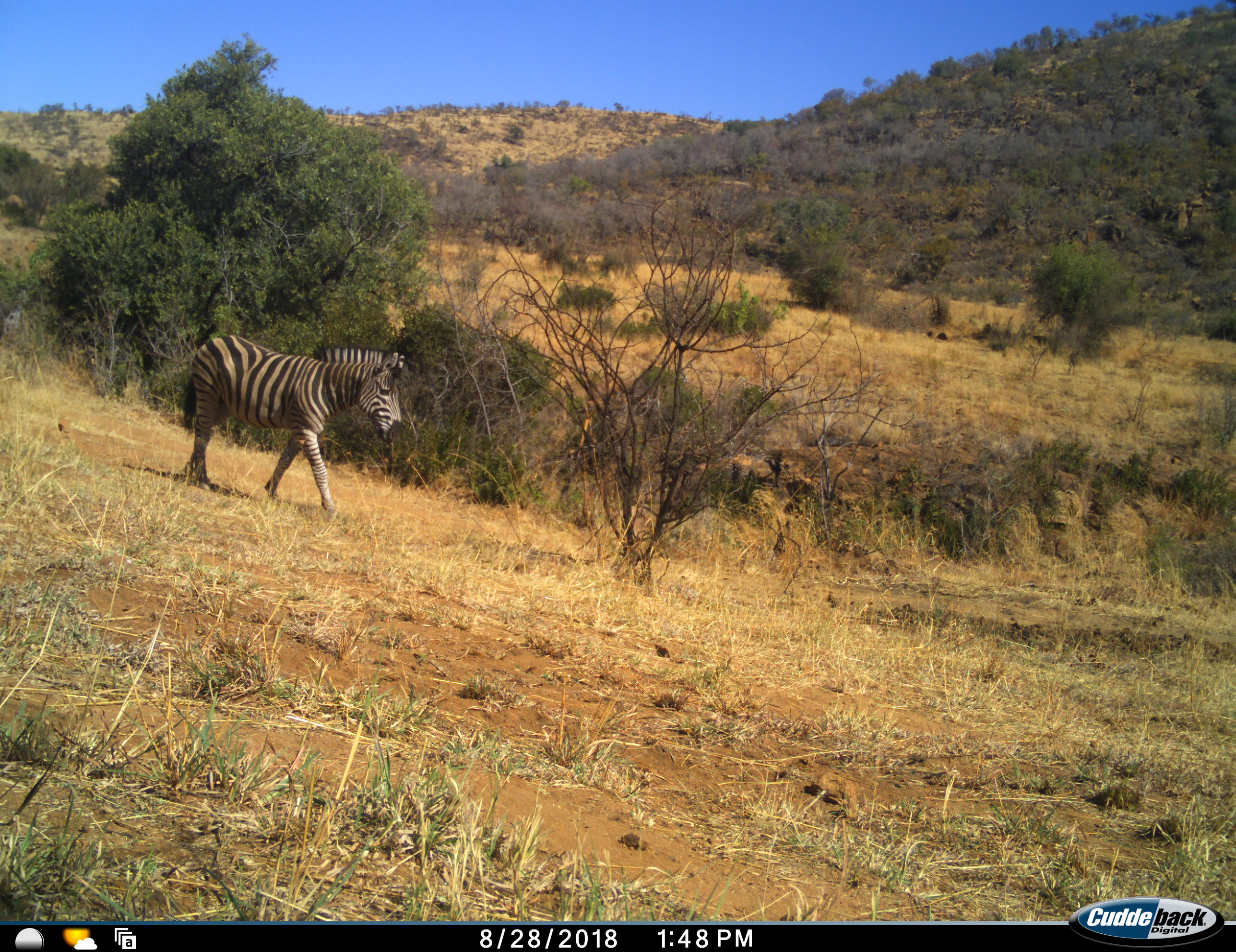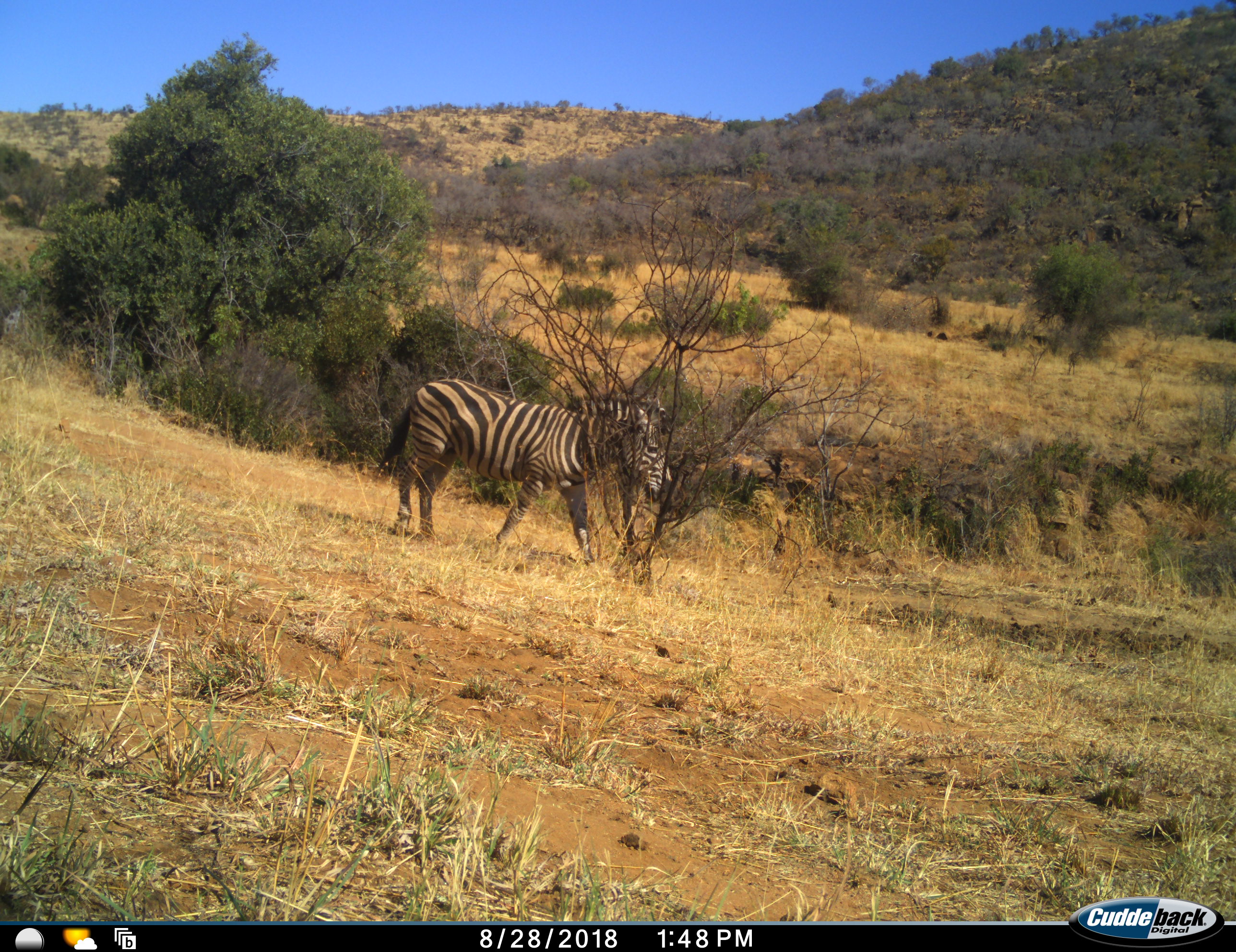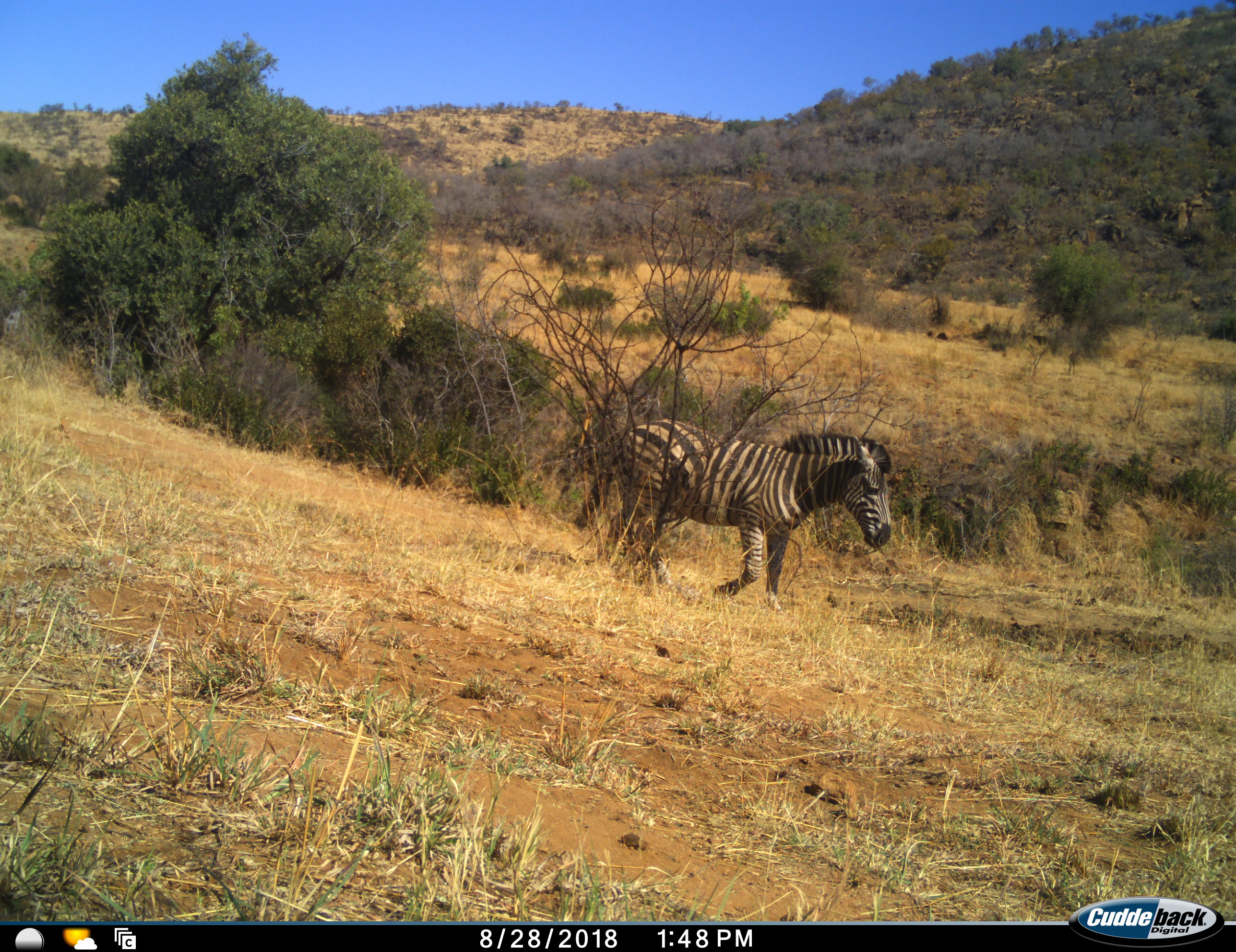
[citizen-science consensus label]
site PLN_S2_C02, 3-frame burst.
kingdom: Animalia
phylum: Chordata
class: Mammalia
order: Perissodactyla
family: Equidae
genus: Equus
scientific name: Equus quagga burchellii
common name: burchell's zebra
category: zebraburchells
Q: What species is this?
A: Zebraburchells (burchell's zebra) (Equus quagga burchellii).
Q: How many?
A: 1.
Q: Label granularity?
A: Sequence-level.